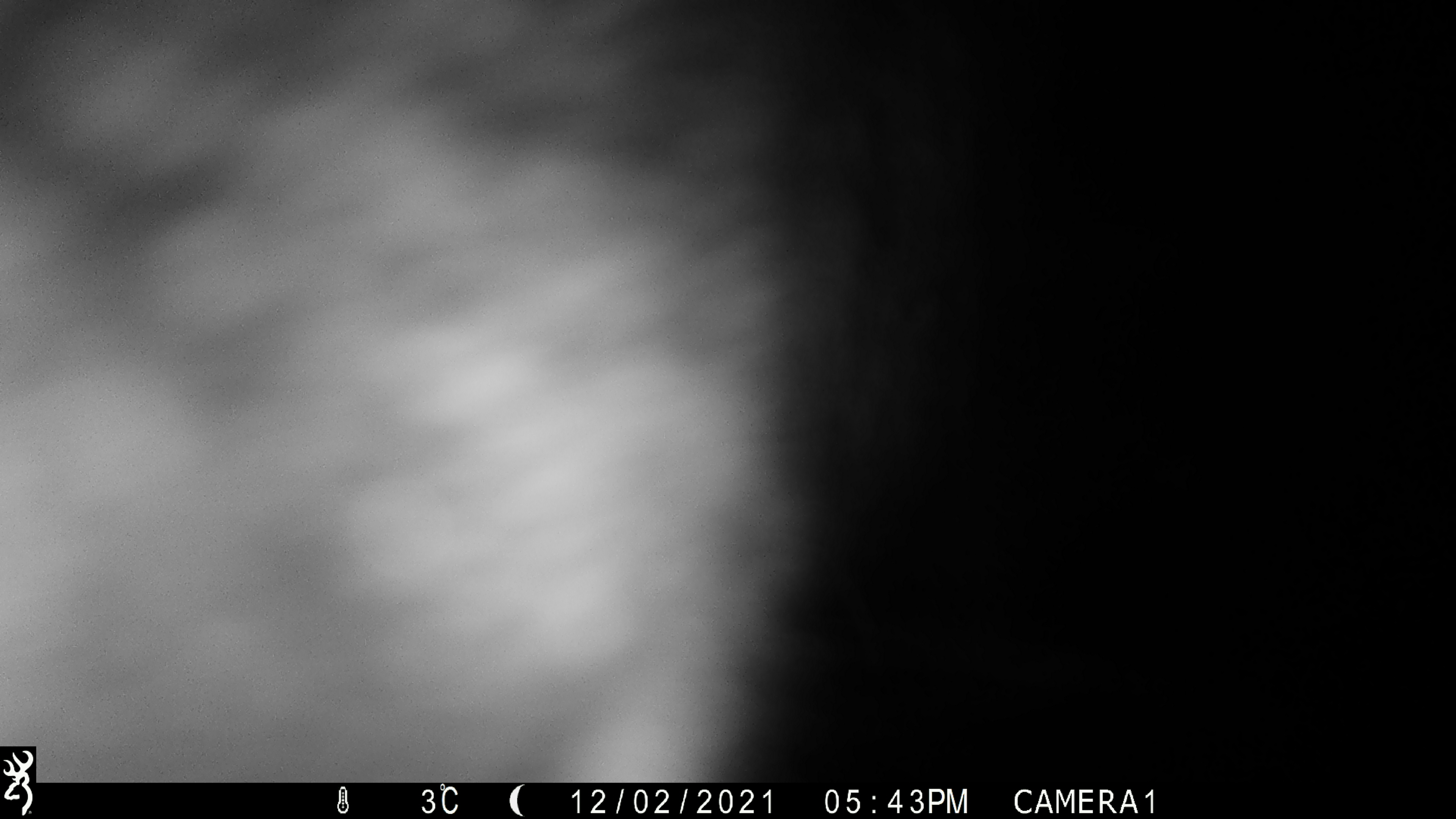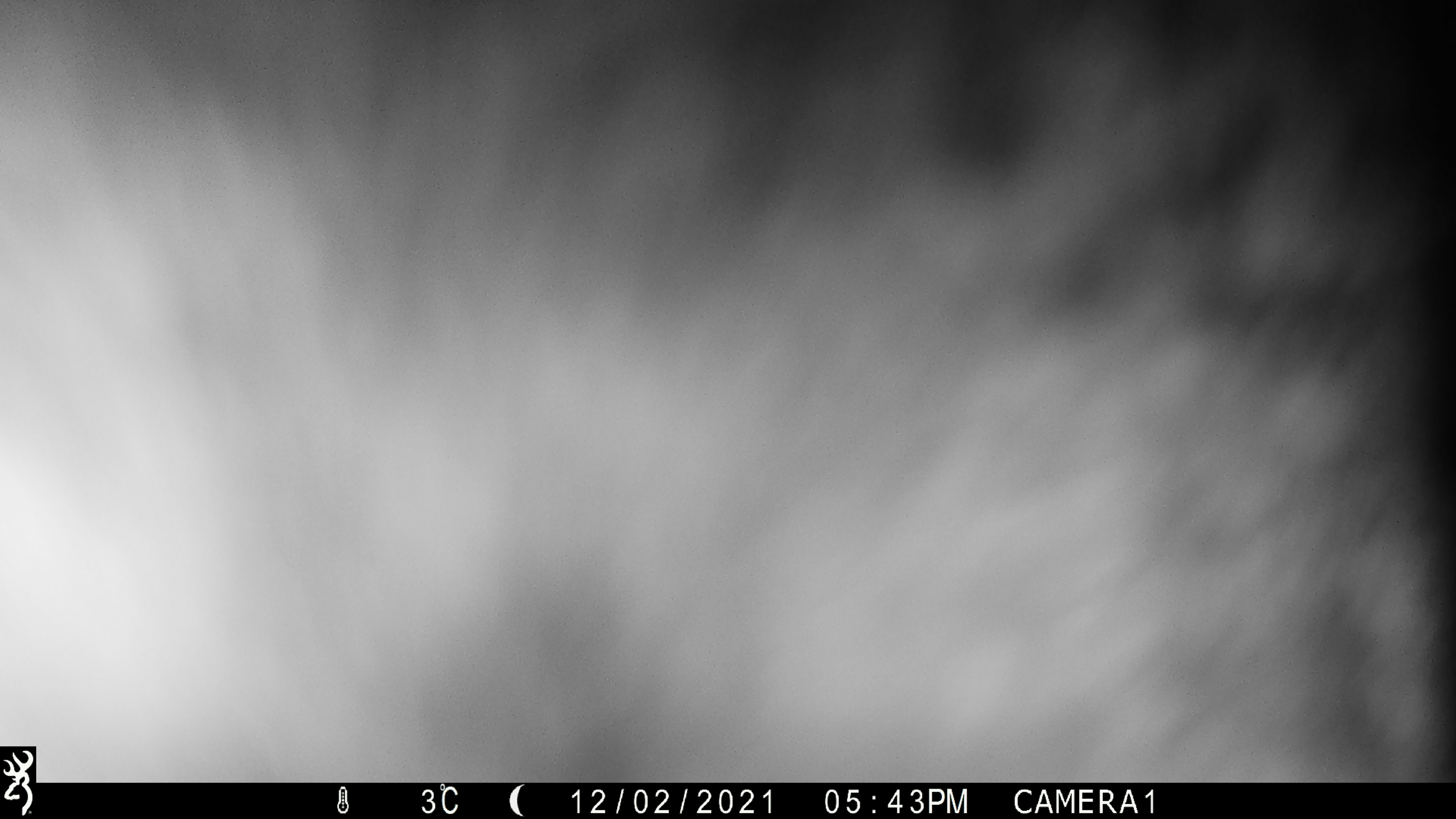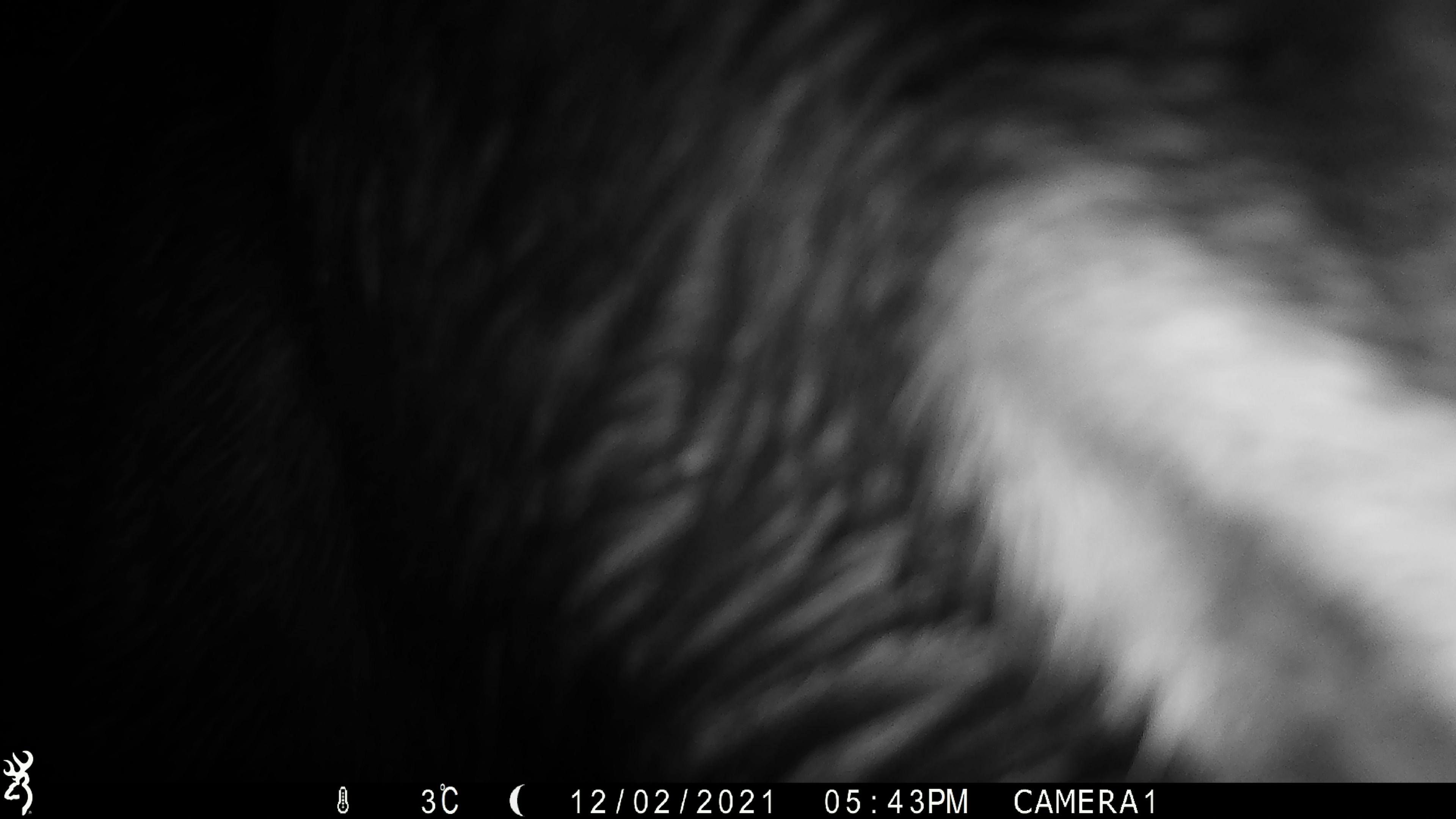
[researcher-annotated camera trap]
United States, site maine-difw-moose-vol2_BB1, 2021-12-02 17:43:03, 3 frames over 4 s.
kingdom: Animalia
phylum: Chordata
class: Mammalia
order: Artiodactyla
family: Cervidae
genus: Alces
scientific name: Alces alces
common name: moose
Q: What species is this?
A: Moose (Alces alces).